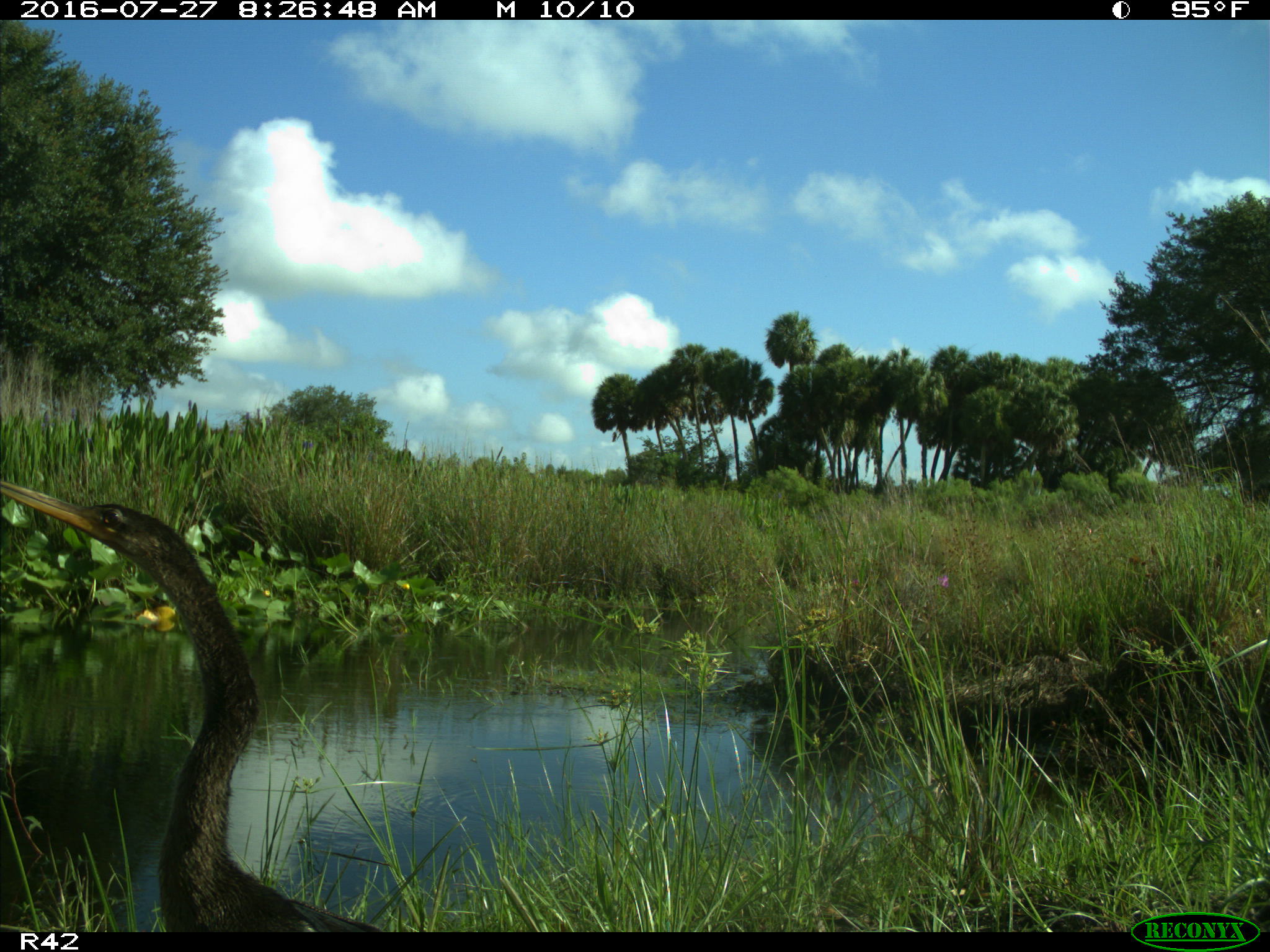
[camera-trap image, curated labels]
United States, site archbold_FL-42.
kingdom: Animalia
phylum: Chordata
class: Aves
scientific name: Aves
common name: birds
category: unidentified bird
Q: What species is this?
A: Unidentified bird (birds) (Aves).